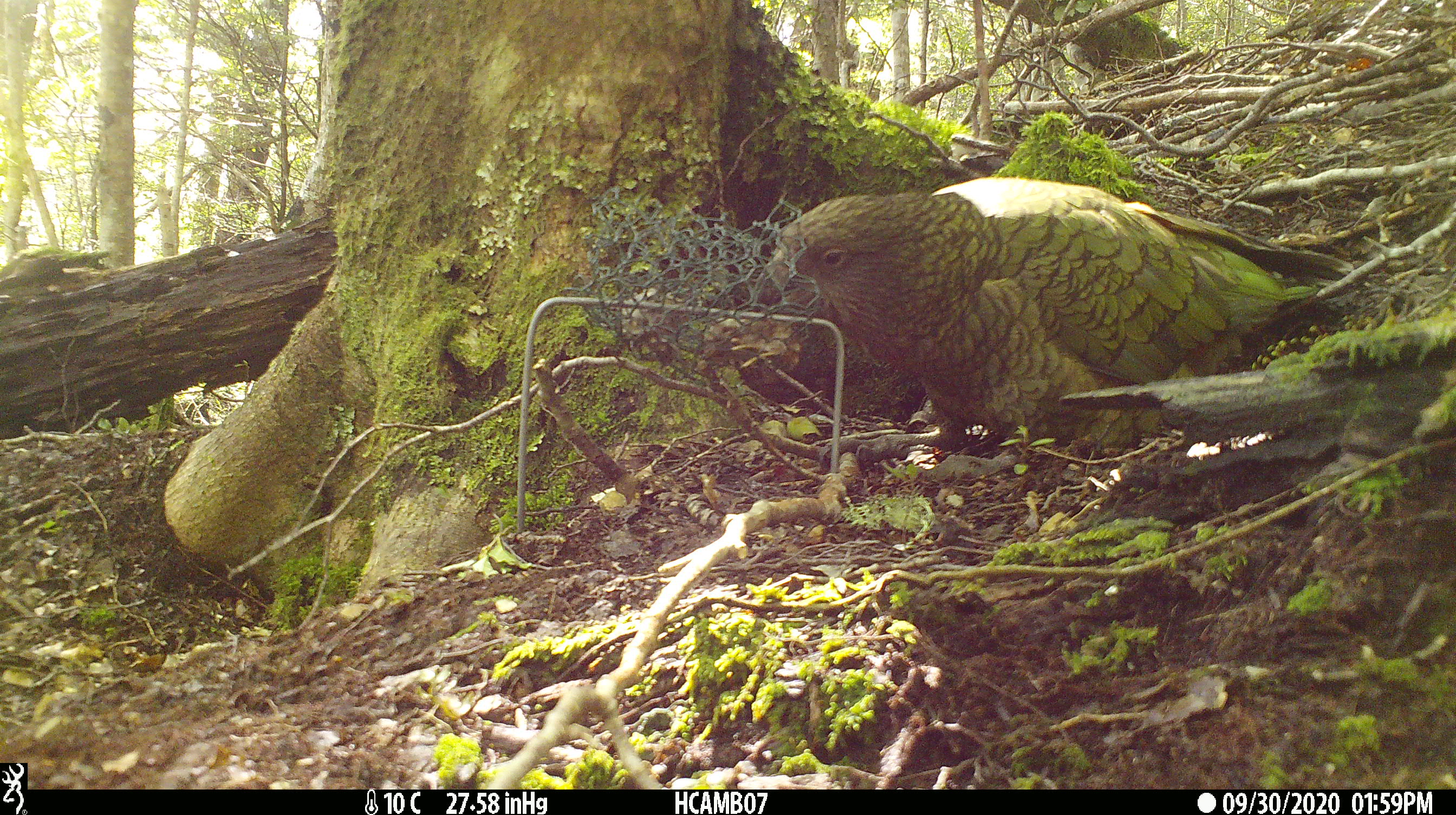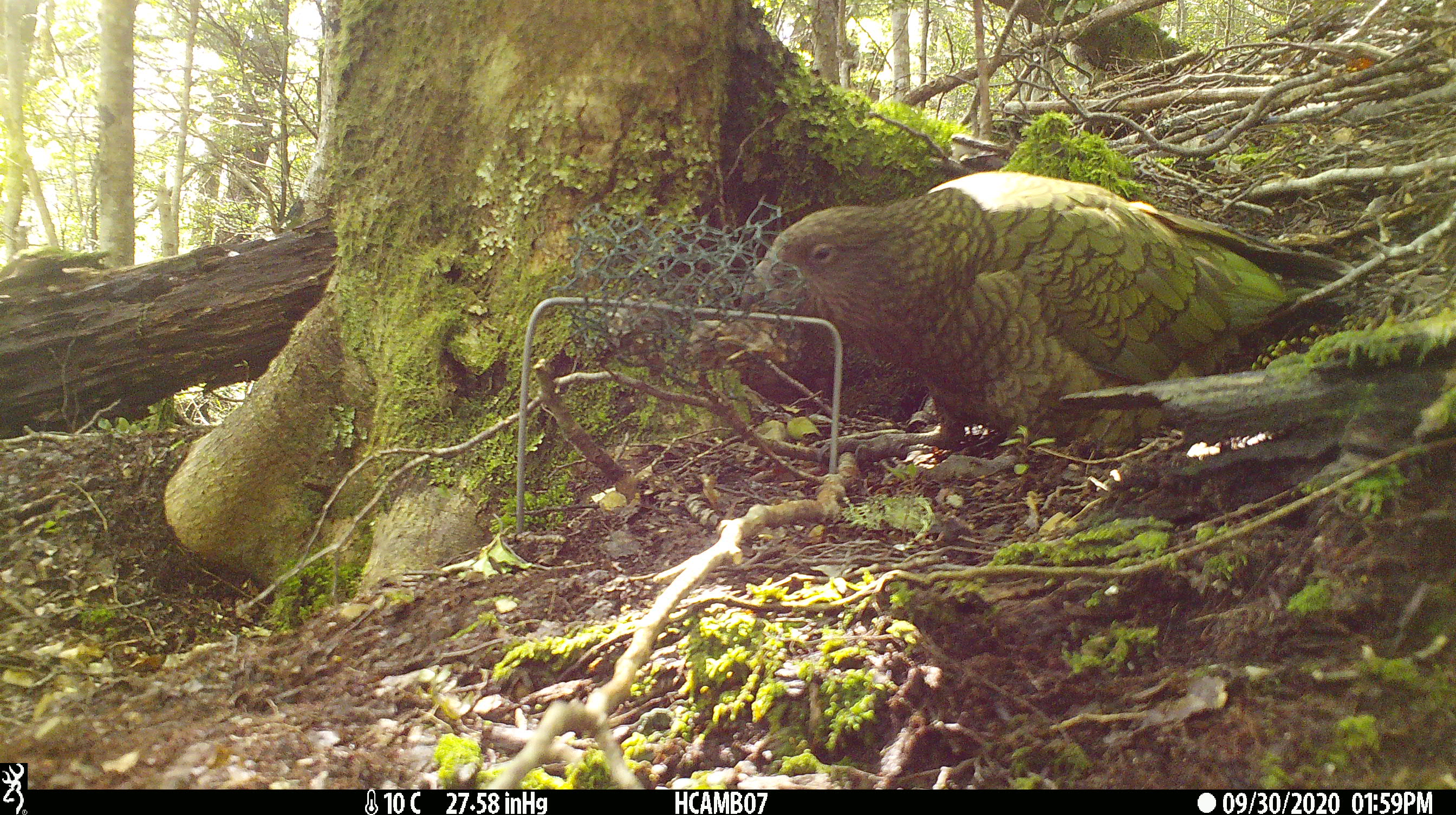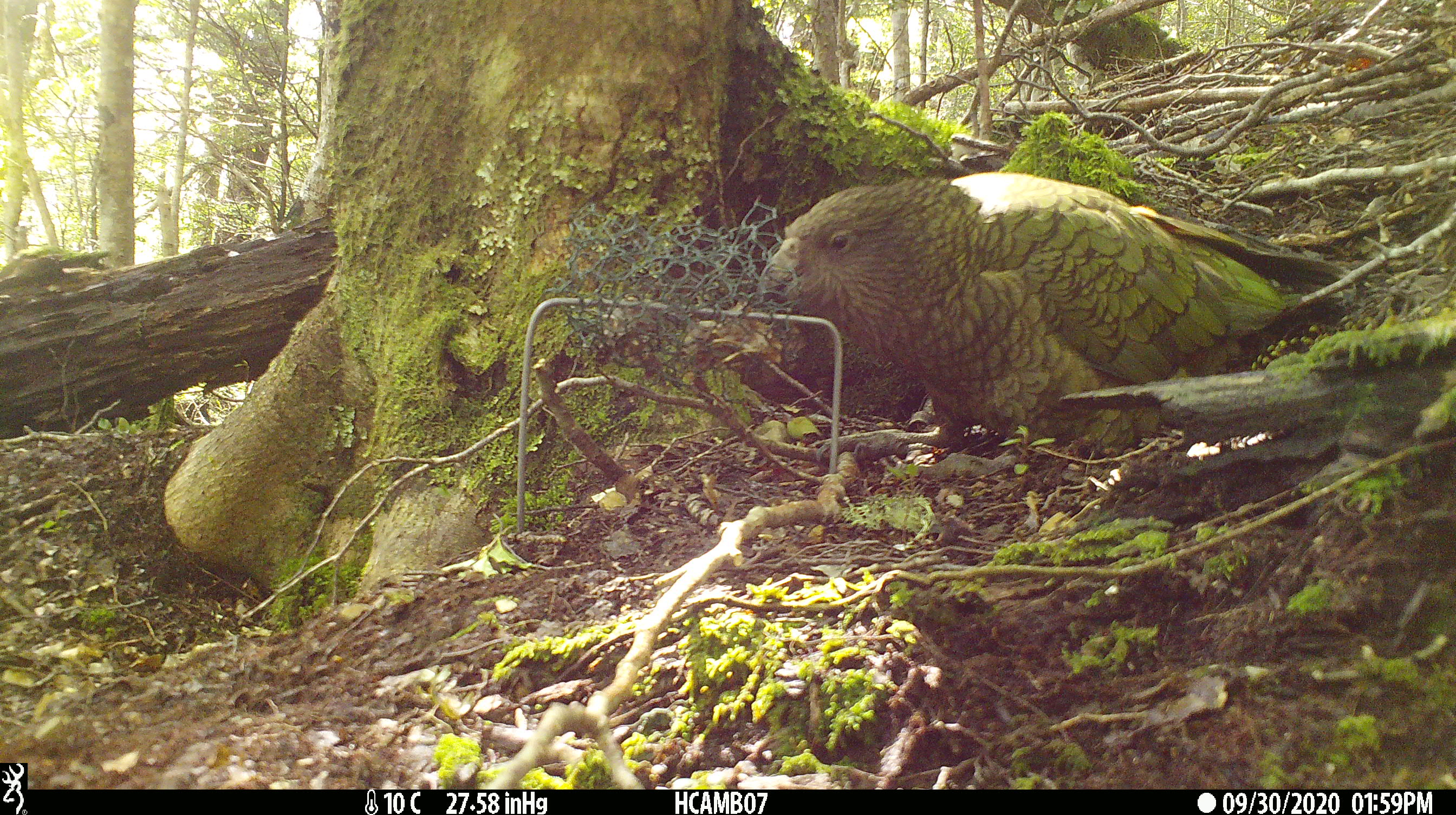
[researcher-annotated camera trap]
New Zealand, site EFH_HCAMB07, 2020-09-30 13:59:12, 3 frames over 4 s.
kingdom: Animalia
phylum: Chordata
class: Aves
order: Psittaciformes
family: Strigopidae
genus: Nestor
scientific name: Nestor notabilis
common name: kea